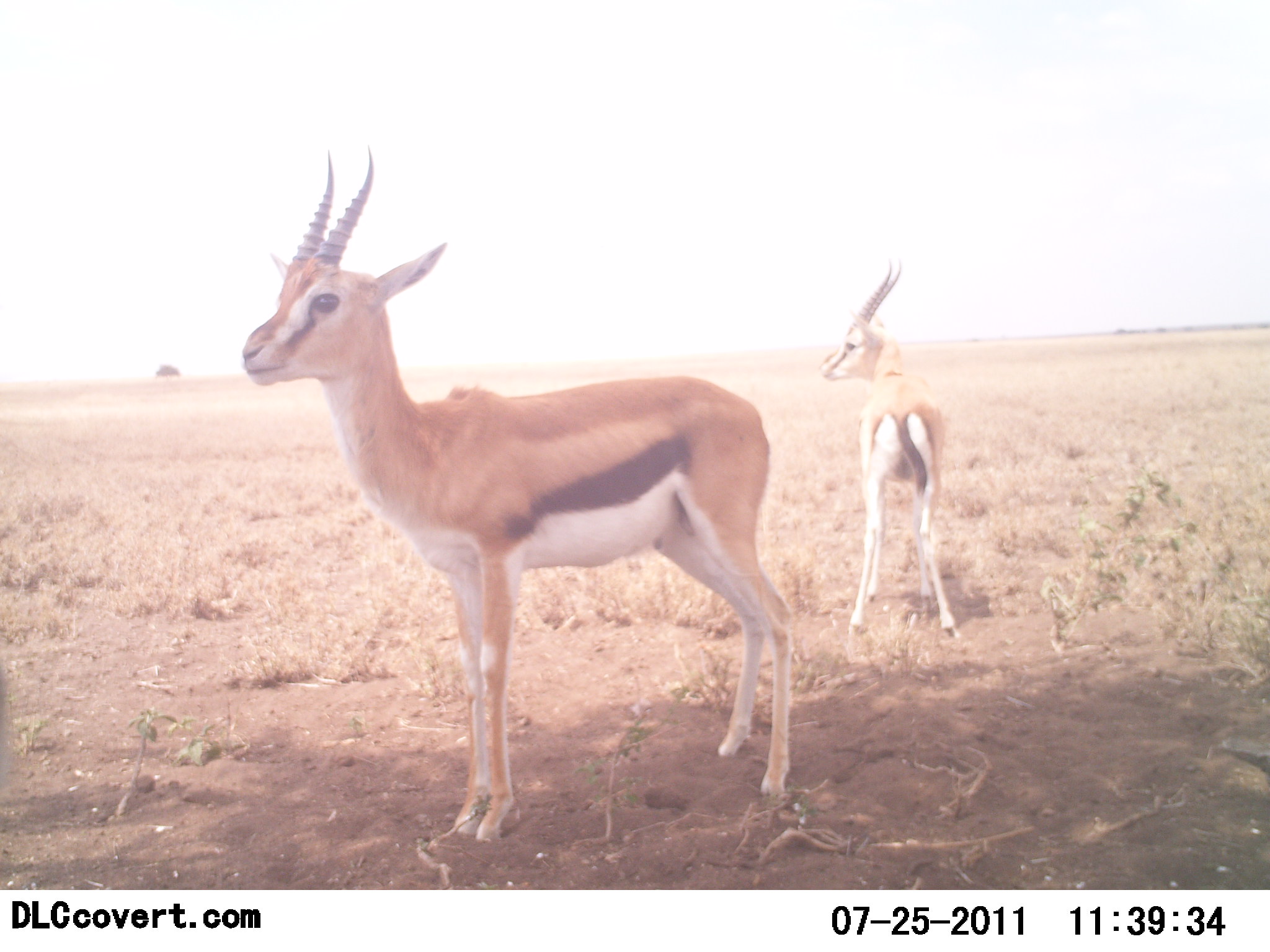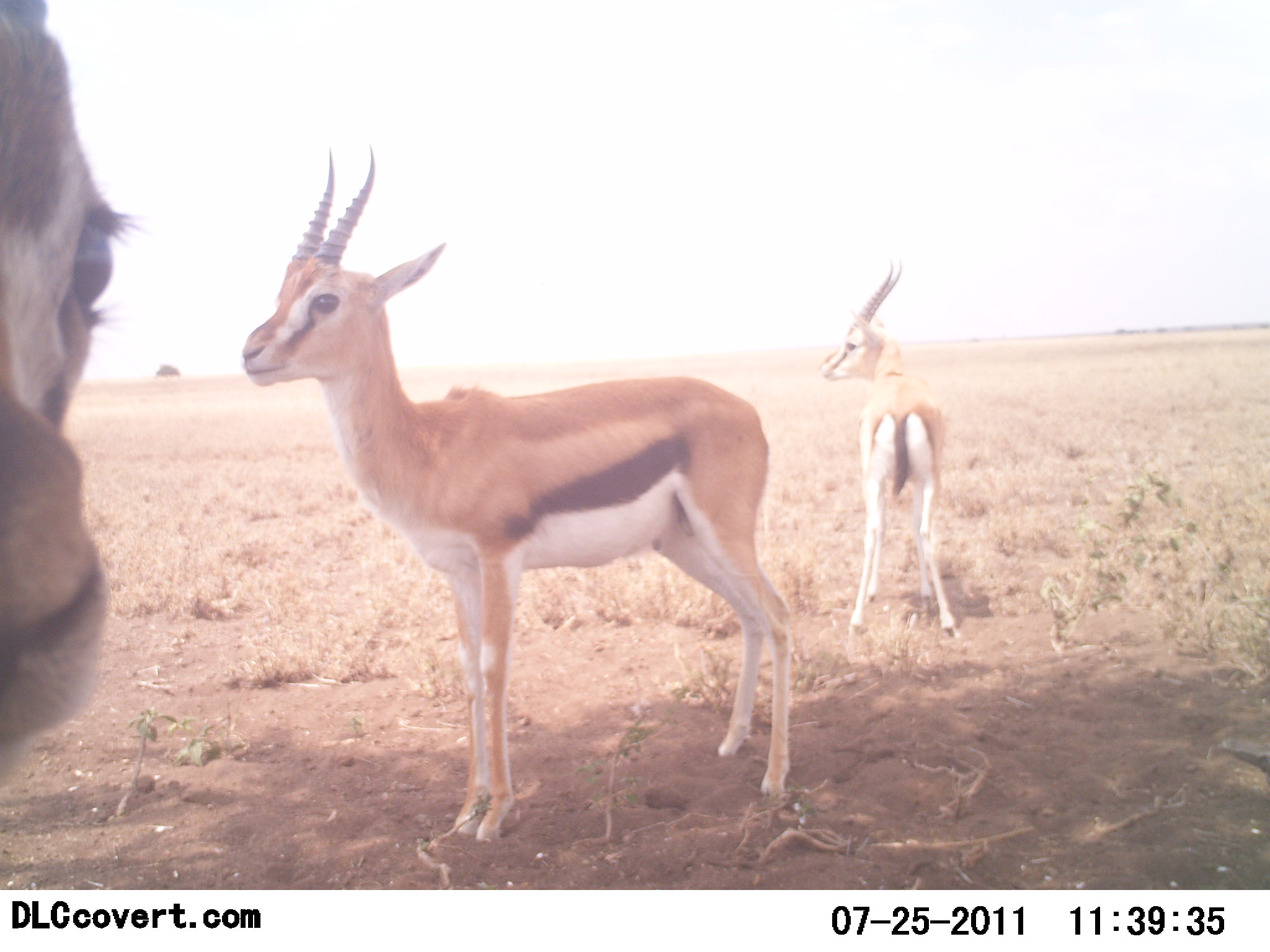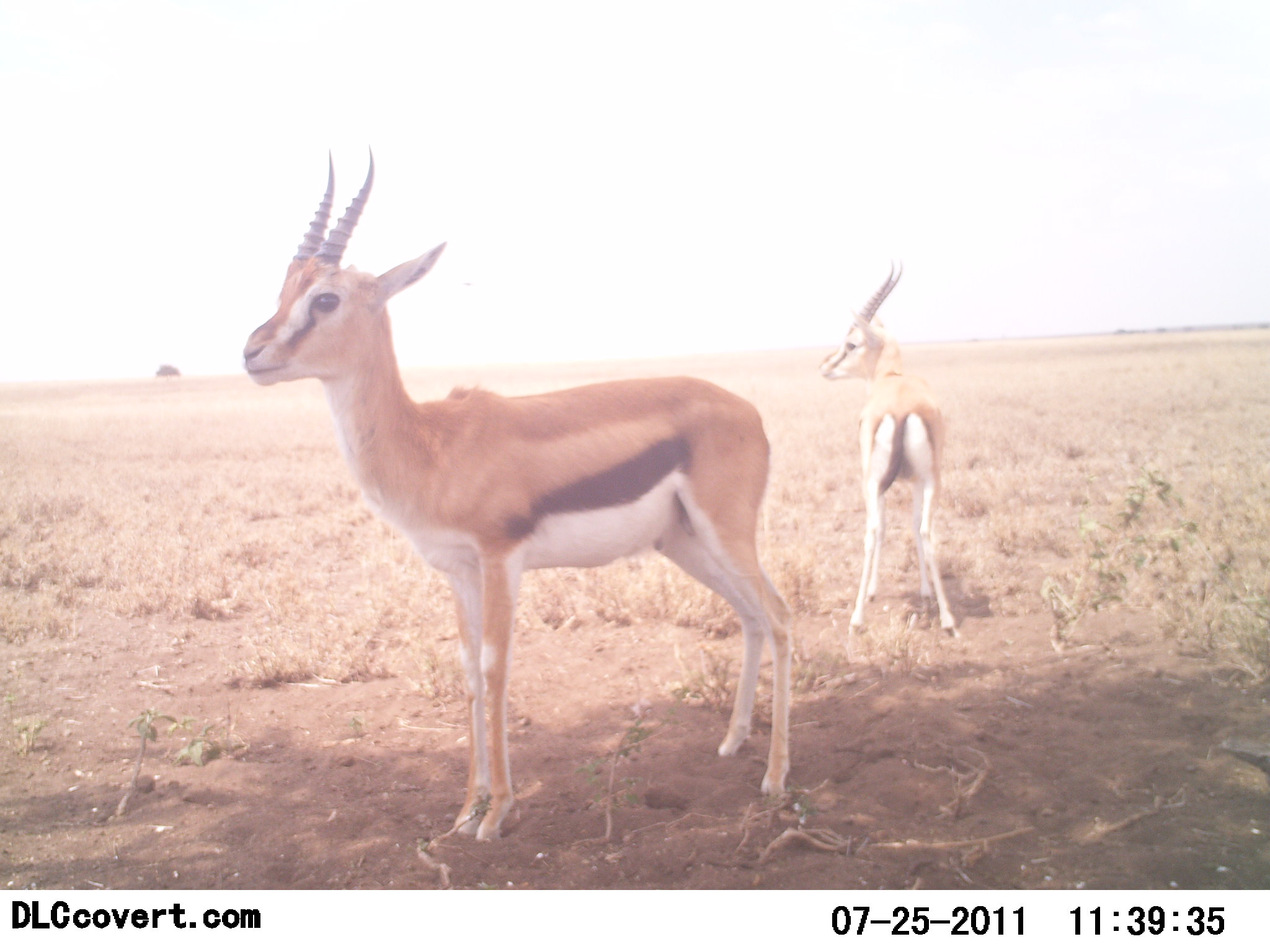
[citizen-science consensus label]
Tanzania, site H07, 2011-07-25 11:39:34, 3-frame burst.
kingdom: Animalia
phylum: Chordata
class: Mammalia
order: Artiodactyla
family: Bovidae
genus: Eudorcas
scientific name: Eudorcas thomsonii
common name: thomson's gazelle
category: gazellethomsons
Gazellethomsons (thomson's gazelle) (Eudorcas thomsonii), count 3. Behavior (volunteer vote fractions): standing 100%, resting 10%, moving 20%, interacting 20%. Young present (vote fraction): 0%. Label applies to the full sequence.